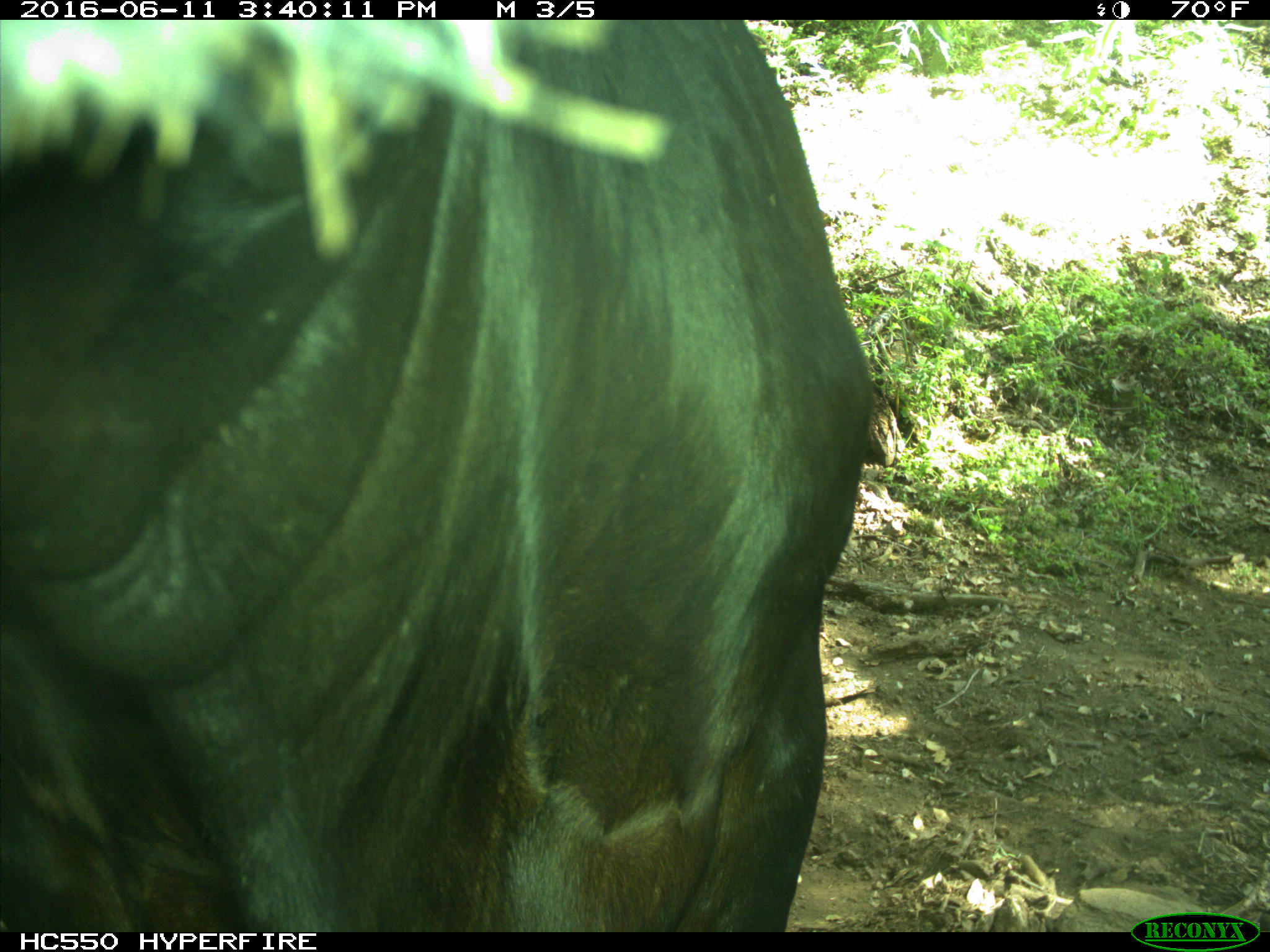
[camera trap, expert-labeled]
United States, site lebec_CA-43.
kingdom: Animalia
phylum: Chordata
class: Mammalia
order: Artiodactyla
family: Bovidae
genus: Bos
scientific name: Bos taurus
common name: domestic cow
Bos taurus (domestic cow).